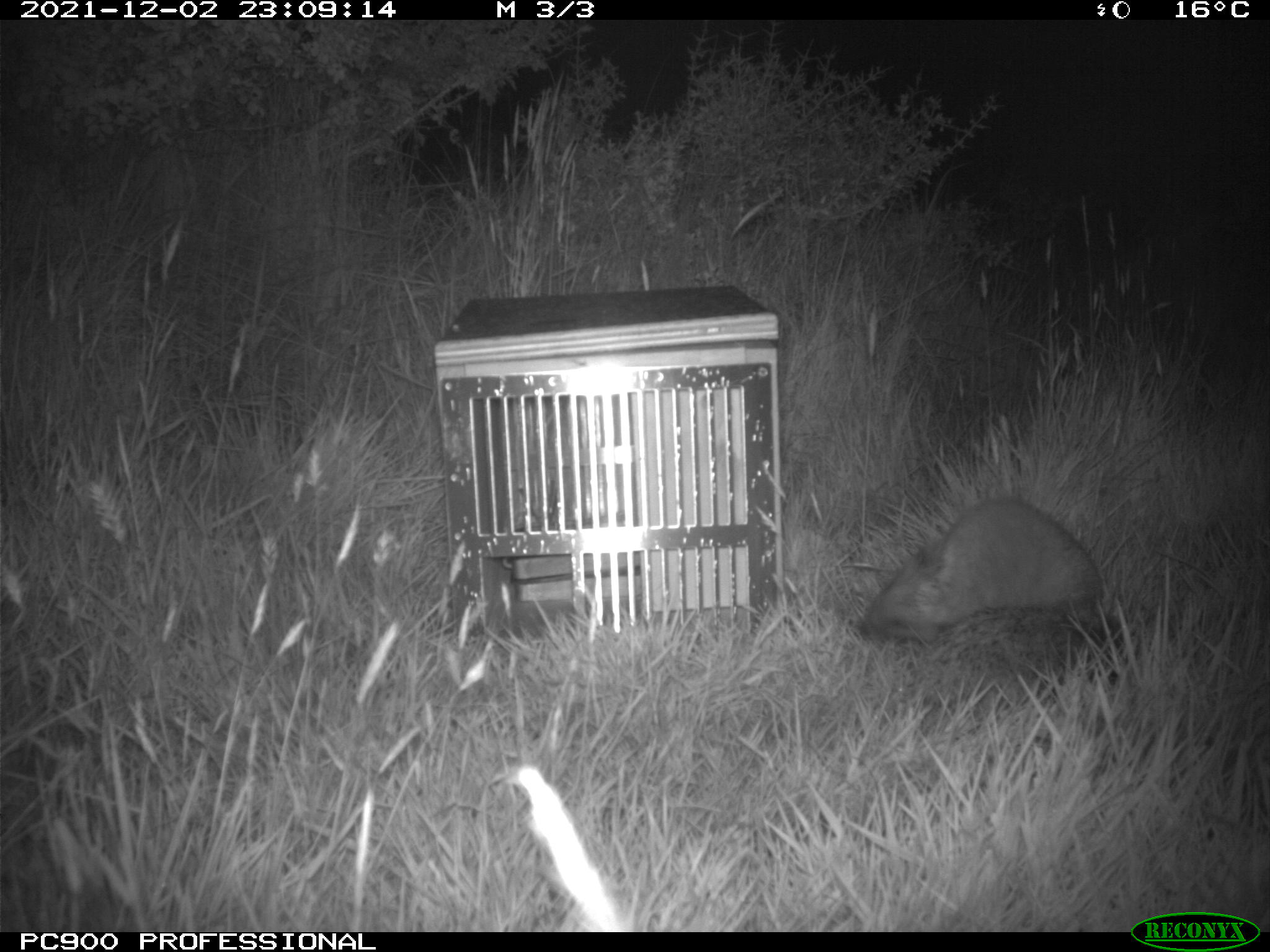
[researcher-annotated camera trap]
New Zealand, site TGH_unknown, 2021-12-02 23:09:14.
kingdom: Animalia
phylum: Chordata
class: Mammalia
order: Eulipotyphla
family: Erinaceidae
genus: Erinaceus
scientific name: Erinaceus europaeus europaeus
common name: european hedgehog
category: hedgehog